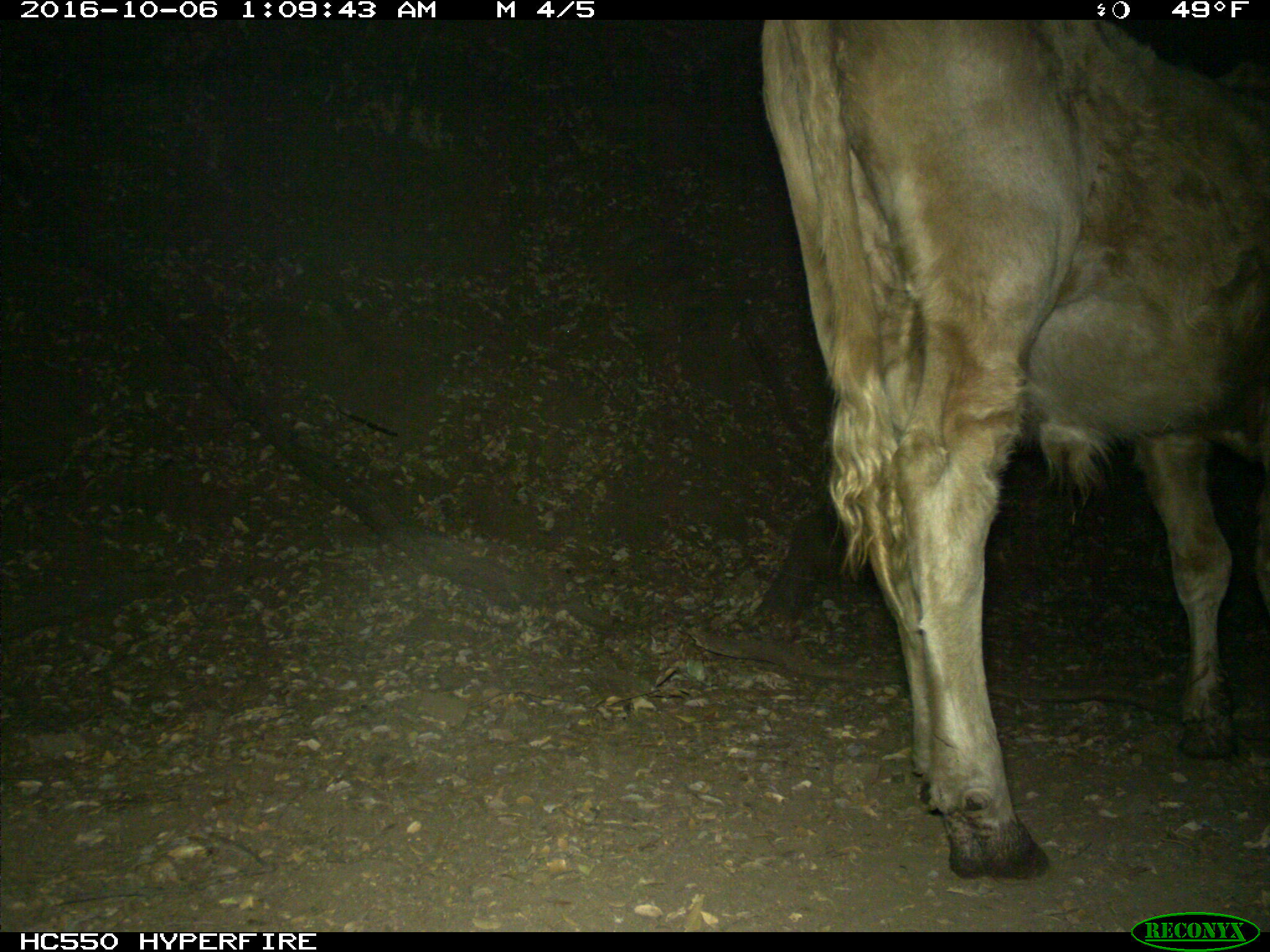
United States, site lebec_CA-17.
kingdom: Animalia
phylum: Chordata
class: Mammalia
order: Artiodactyla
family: Bovidae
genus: Bos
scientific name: Bos taurus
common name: domestic cow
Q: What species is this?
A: Bos taurus (domestic cow).